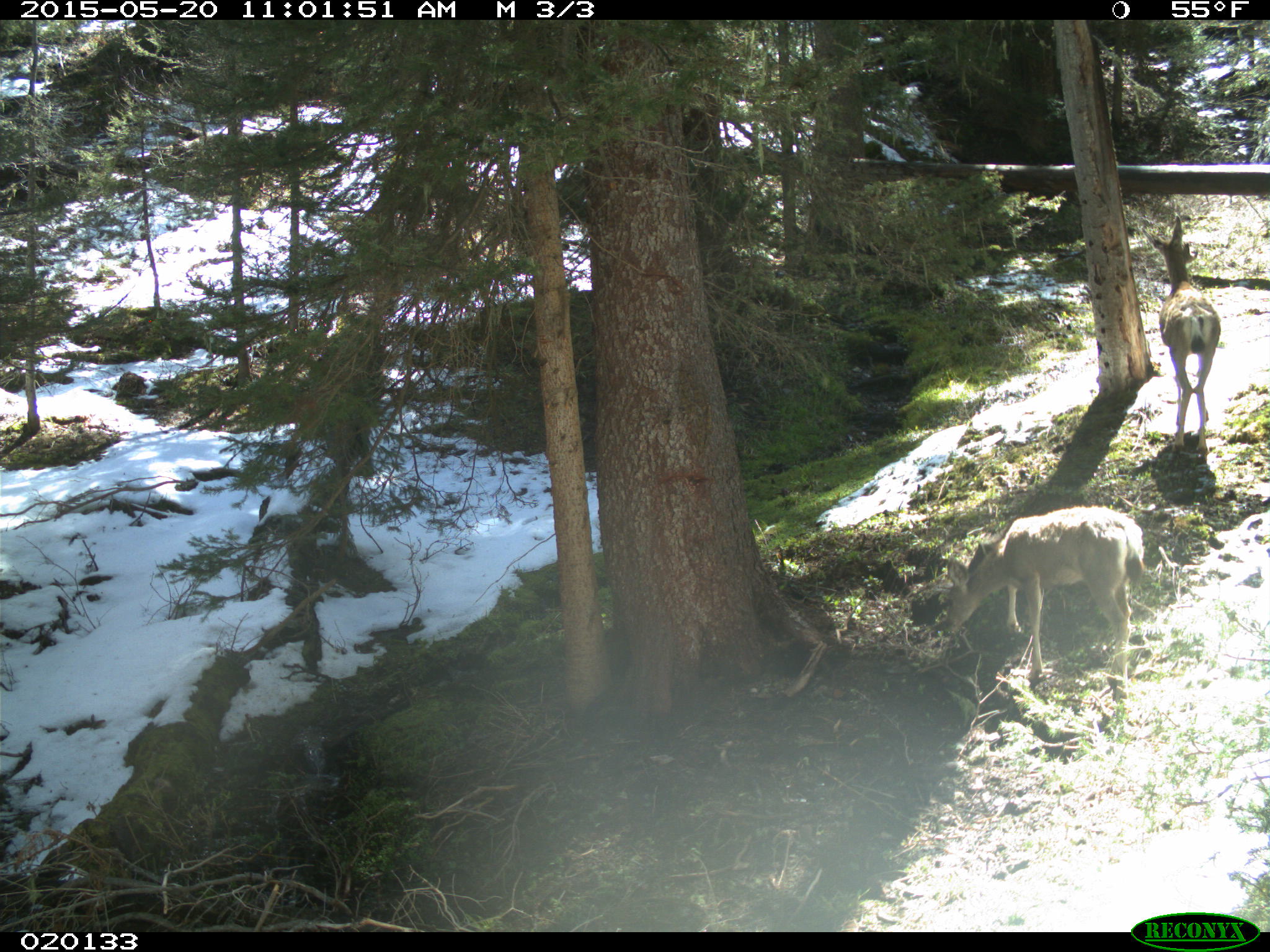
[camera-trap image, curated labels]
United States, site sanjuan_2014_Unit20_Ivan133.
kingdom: Animalia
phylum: Chordata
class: Mammalia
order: Artiodactyla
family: Cervidae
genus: Odocoileus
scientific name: Odocoileus hemionus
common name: mule deer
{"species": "Odocoileus hemionus (mule deer)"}